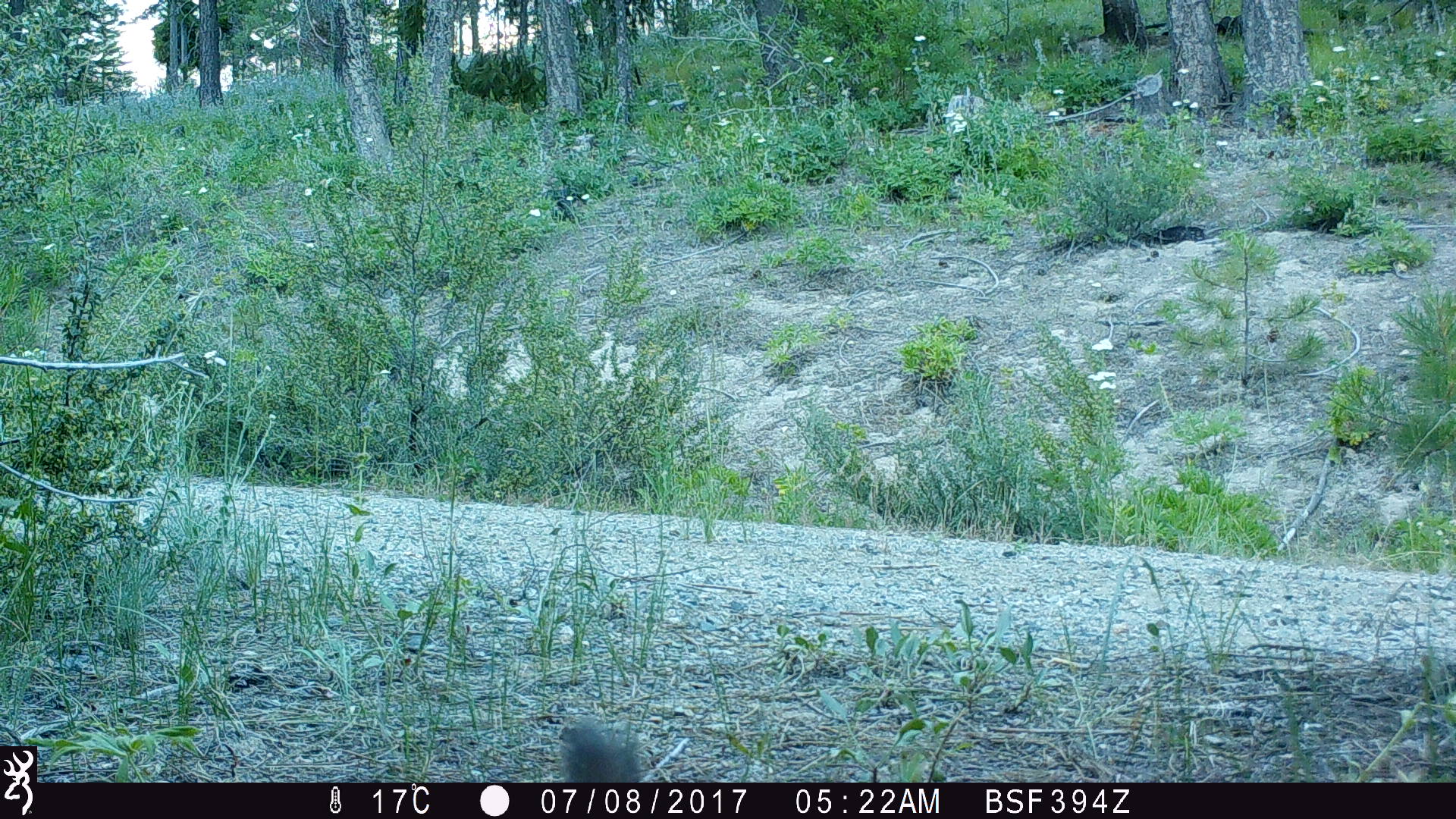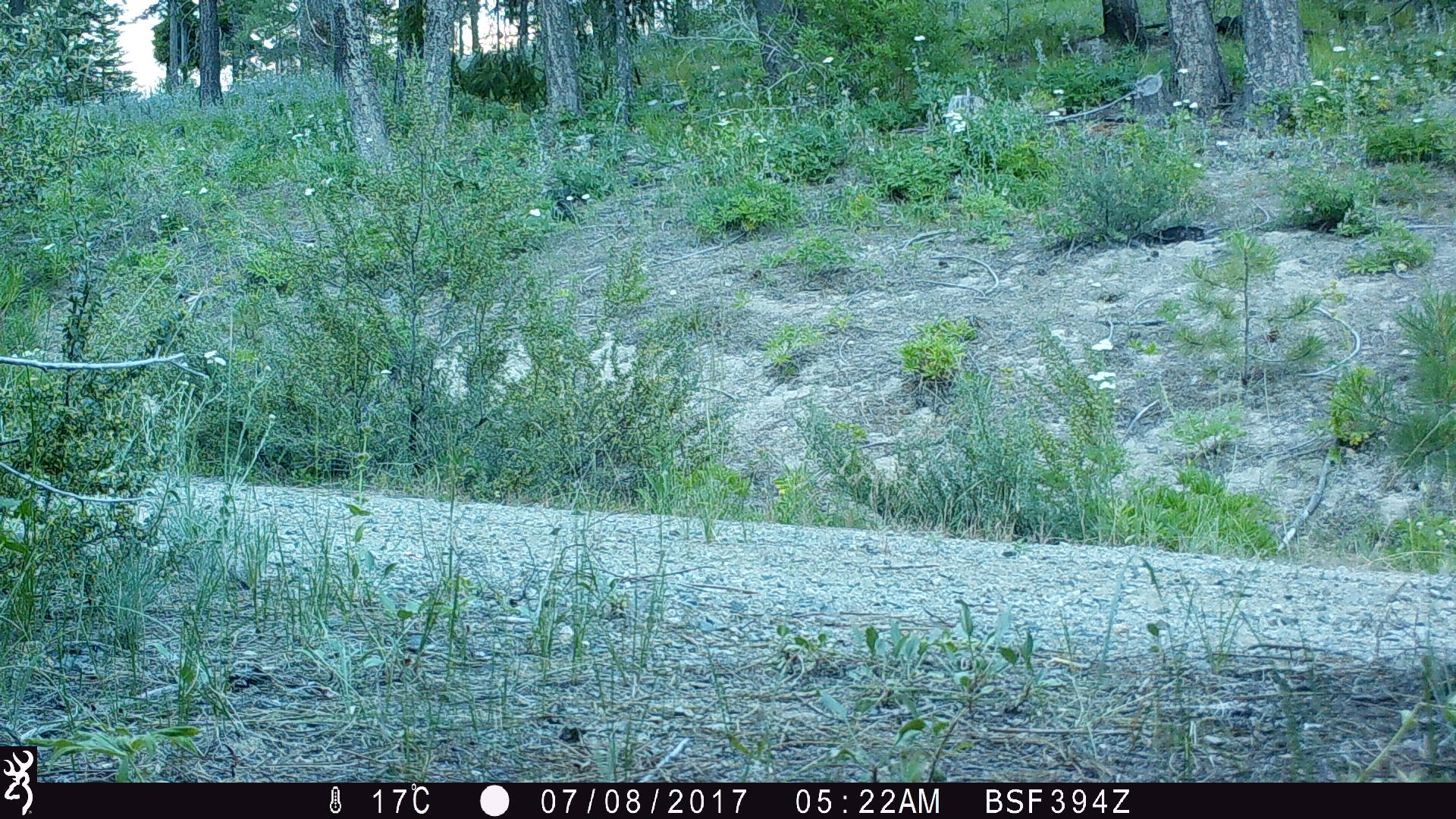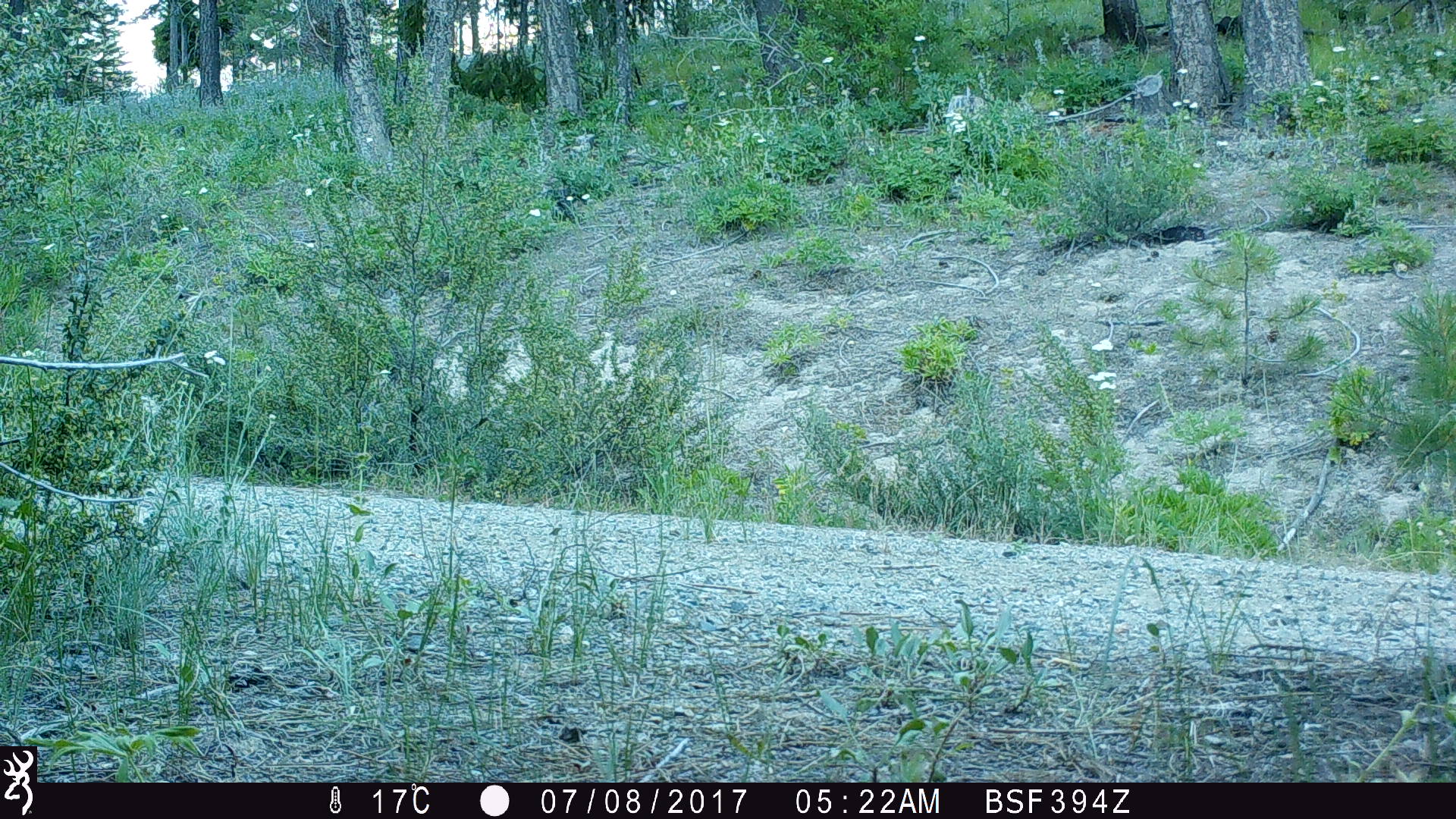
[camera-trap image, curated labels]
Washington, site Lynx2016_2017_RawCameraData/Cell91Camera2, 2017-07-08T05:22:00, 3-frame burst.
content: unidentified animal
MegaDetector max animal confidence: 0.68